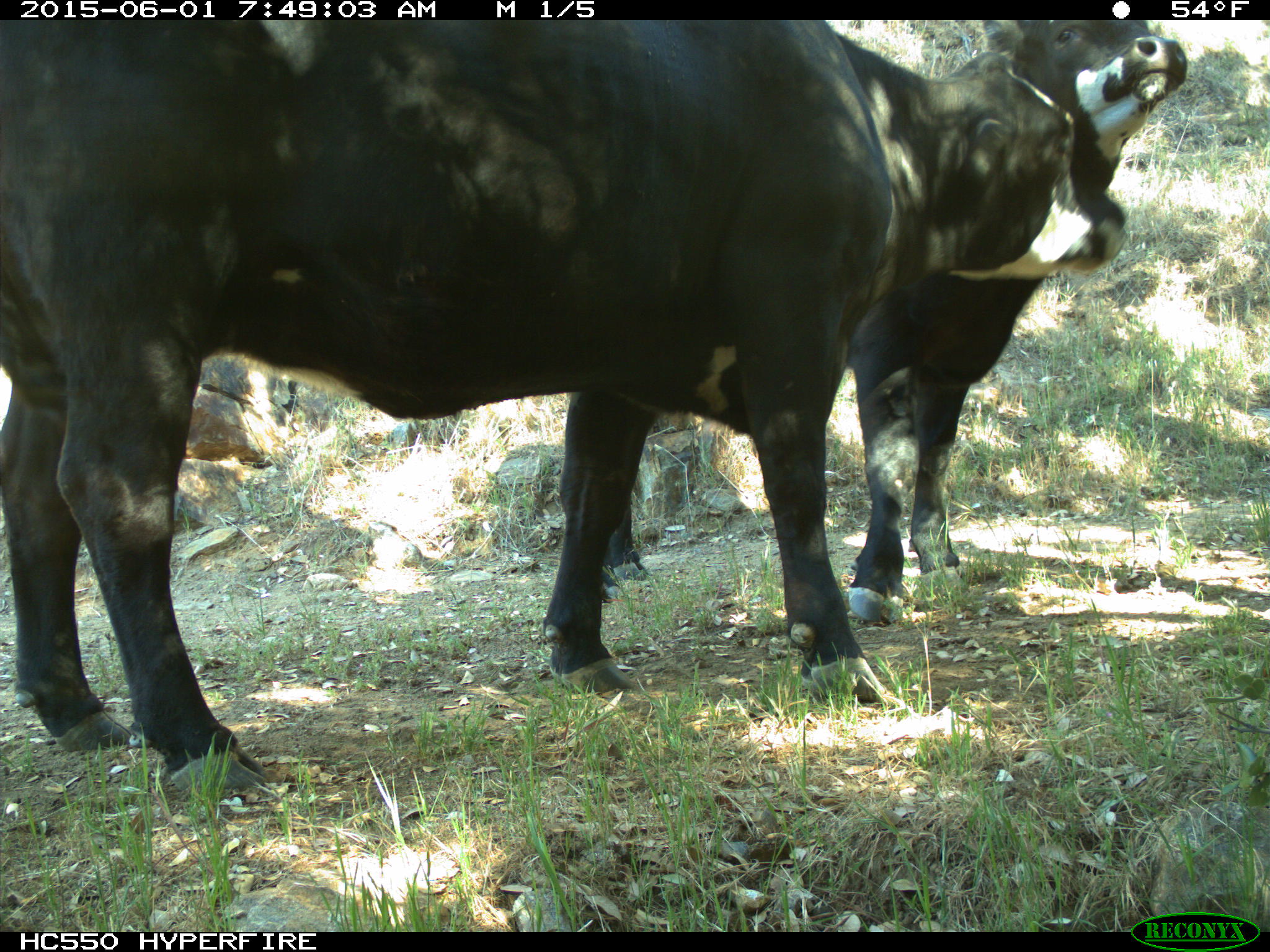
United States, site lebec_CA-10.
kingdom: Animalia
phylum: Chordata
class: Mammalia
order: Artiodactyla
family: Bovidae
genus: Bos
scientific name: Bos taurus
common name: domestic cow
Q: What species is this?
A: Bos taurus (domestic cow).